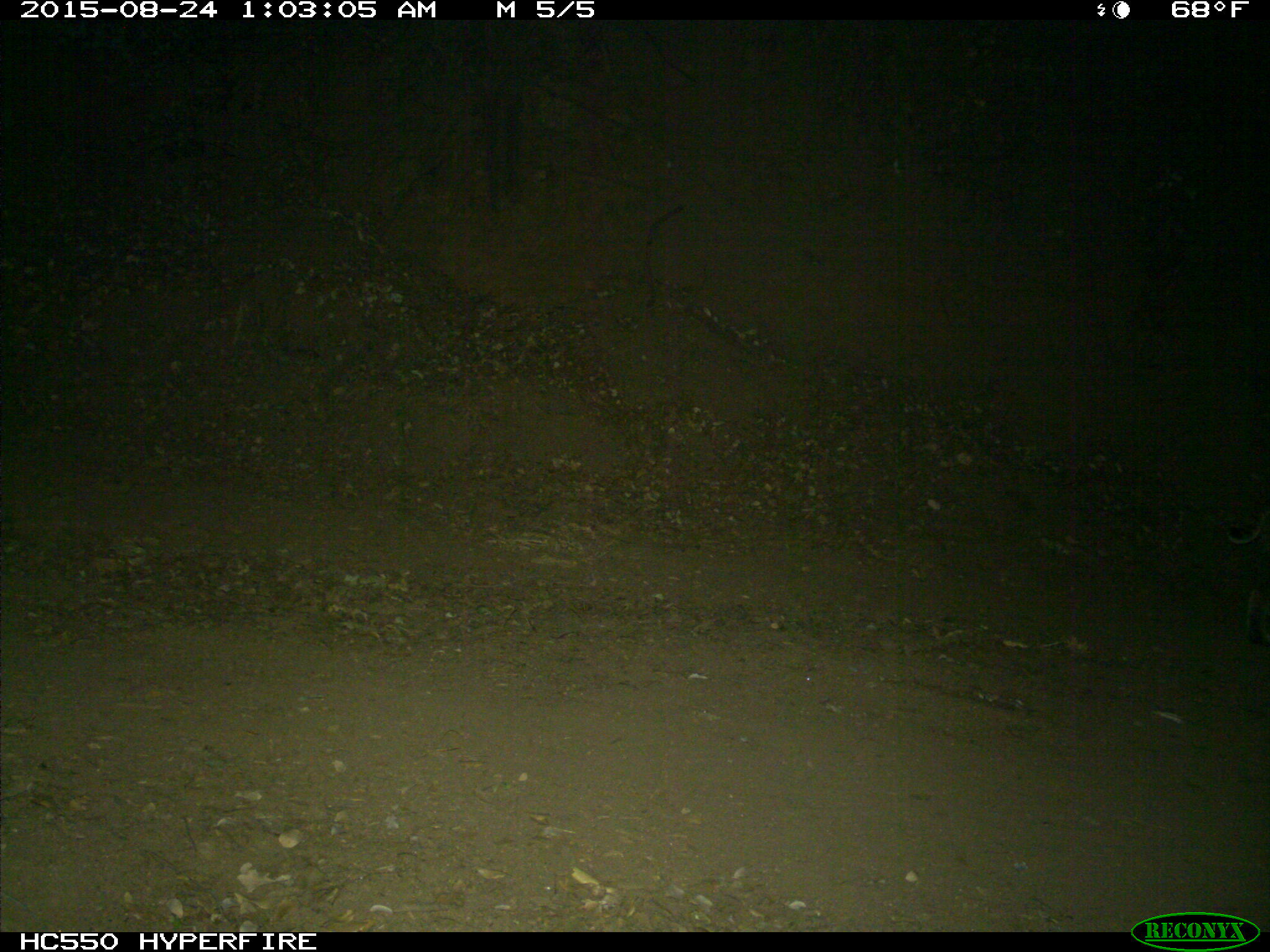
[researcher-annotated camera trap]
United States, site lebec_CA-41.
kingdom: Animalia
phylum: Chordata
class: Mammalia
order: Carnivora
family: Felidae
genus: Lynx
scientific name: Lynx rufus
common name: bobcat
Lynx rufus (bobcat).